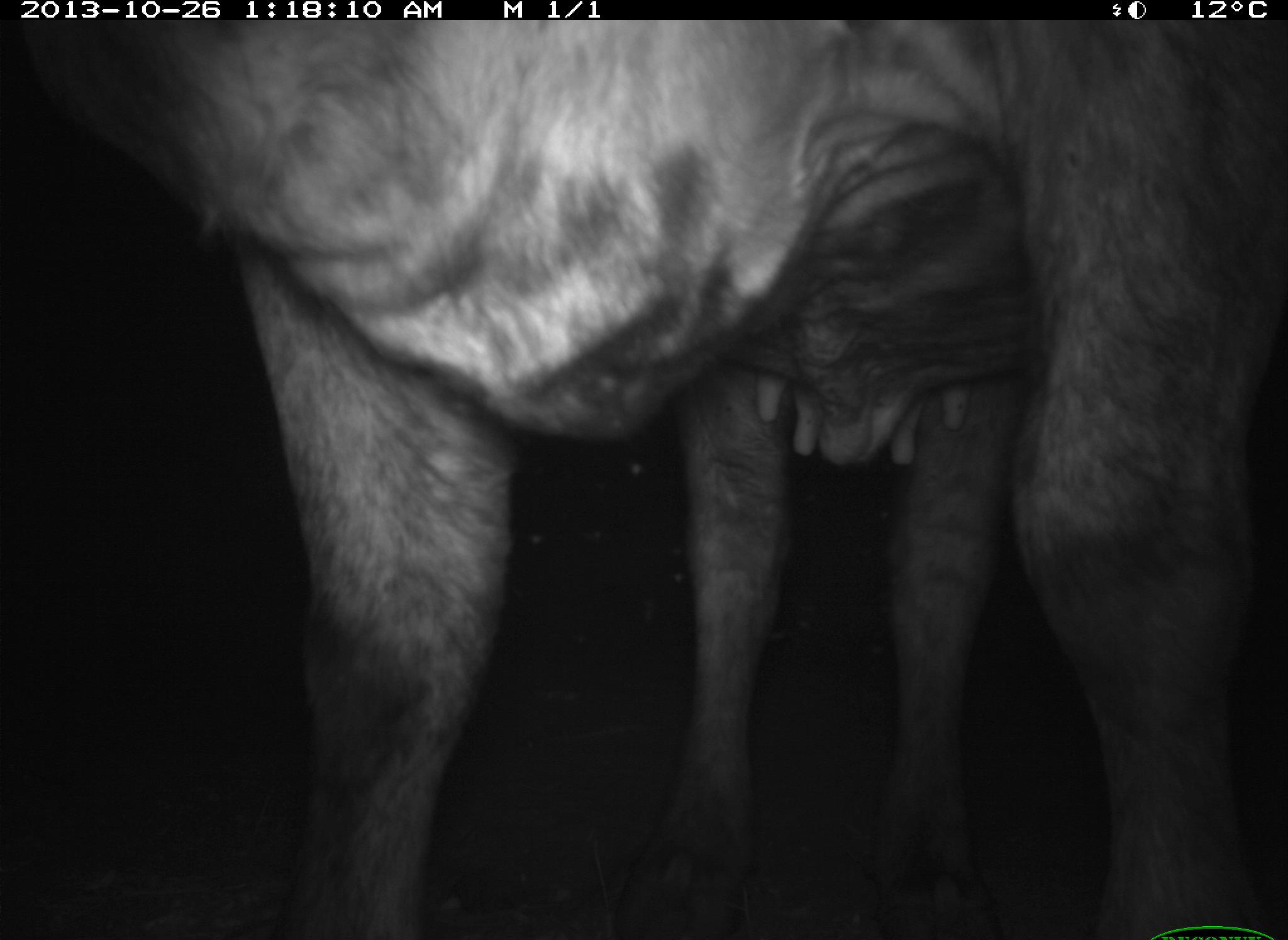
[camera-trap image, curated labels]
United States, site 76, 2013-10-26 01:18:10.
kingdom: Animalia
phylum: Chordata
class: Mammalia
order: Artiodactyla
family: Bovidae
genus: Bos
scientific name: Bos taurus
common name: cow